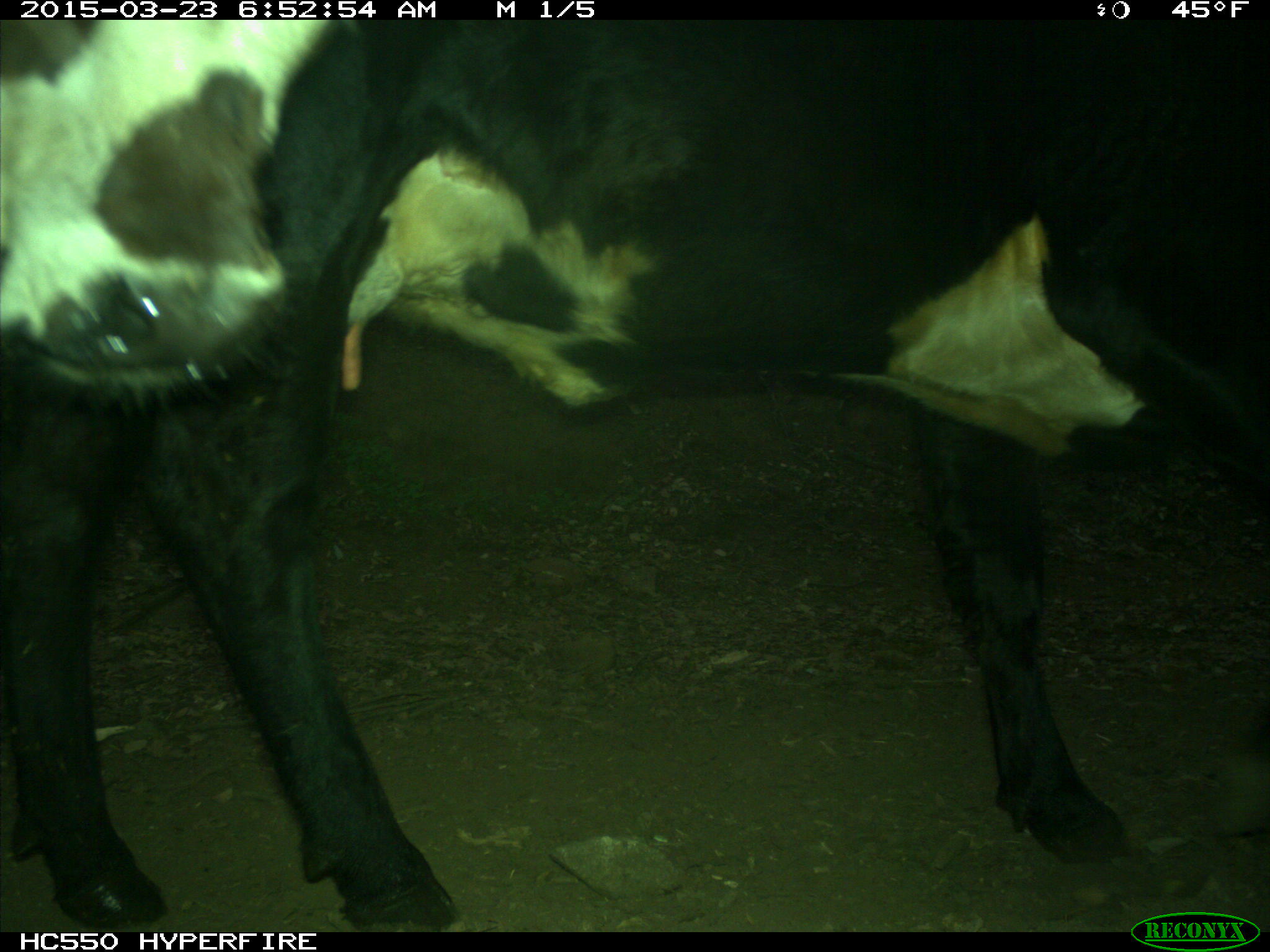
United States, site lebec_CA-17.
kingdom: Animalia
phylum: Chordata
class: Mammalia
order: Artiodactyla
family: Bovidae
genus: Bos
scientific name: Bos taurus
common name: domestic cow